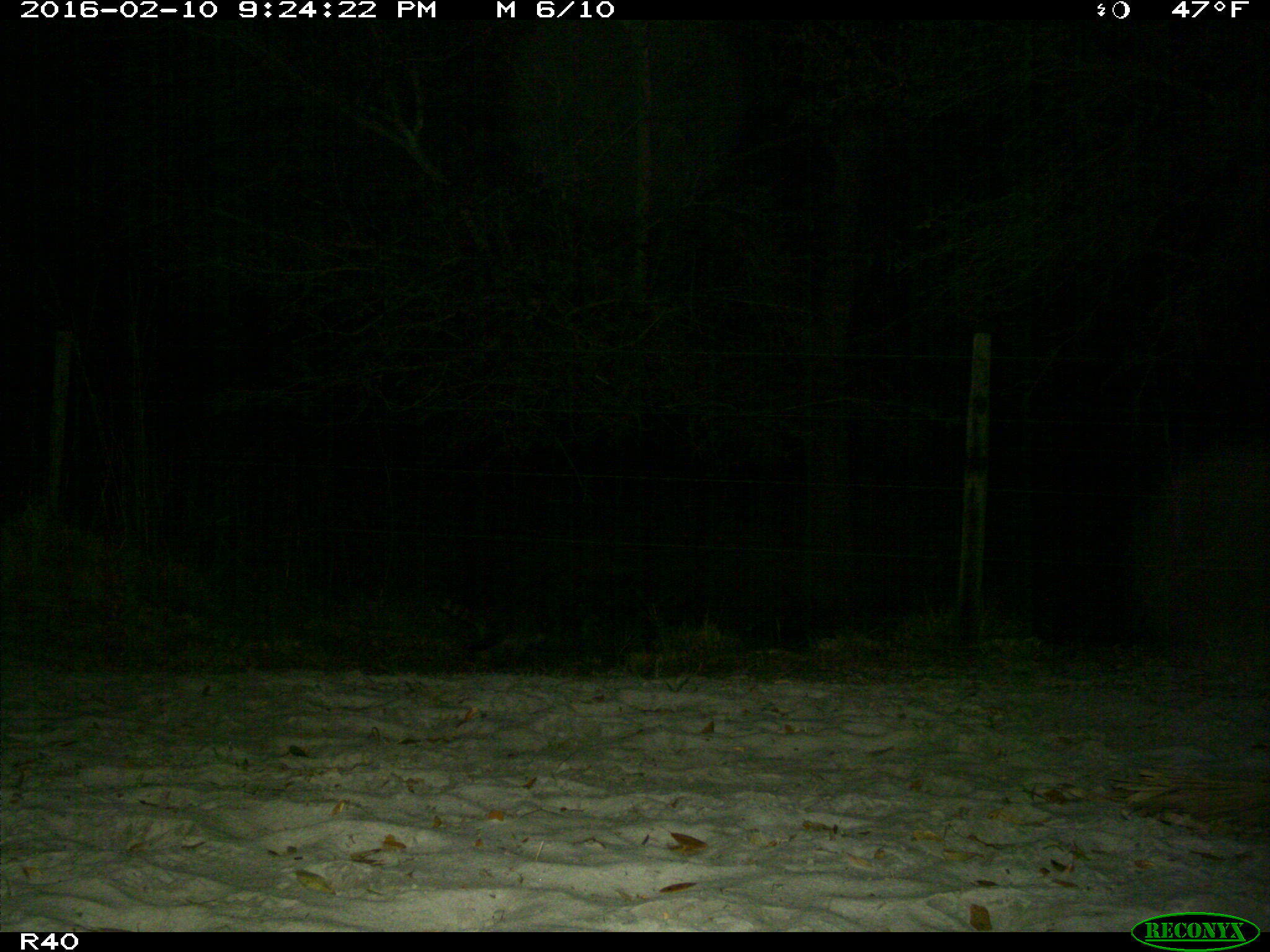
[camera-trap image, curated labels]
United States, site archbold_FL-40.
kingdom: Animalia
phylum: Chordata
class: Mammalia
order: Carnivora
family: Procyonidae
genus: Procyon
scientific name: Procyon lotor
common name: common raccoon